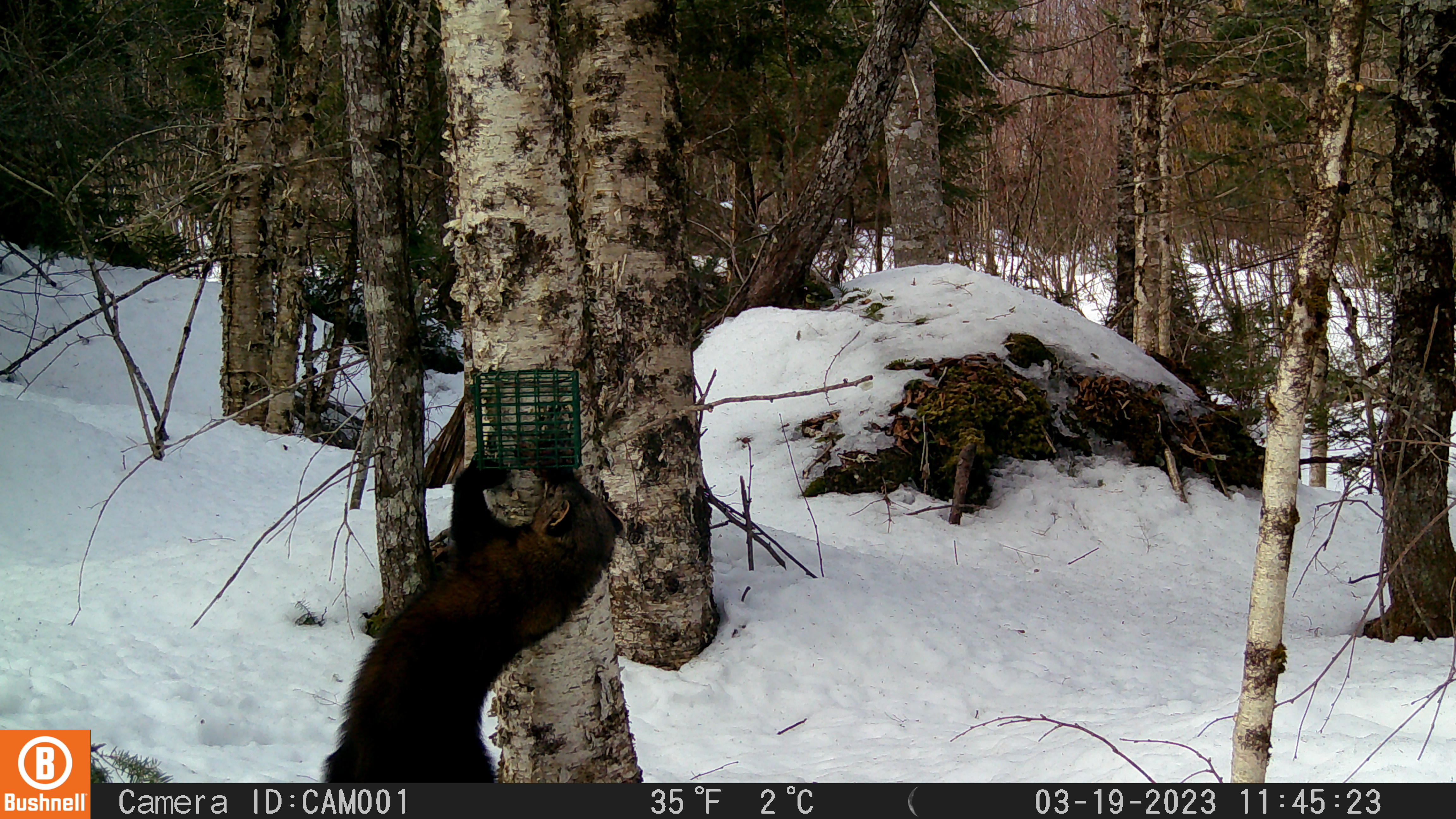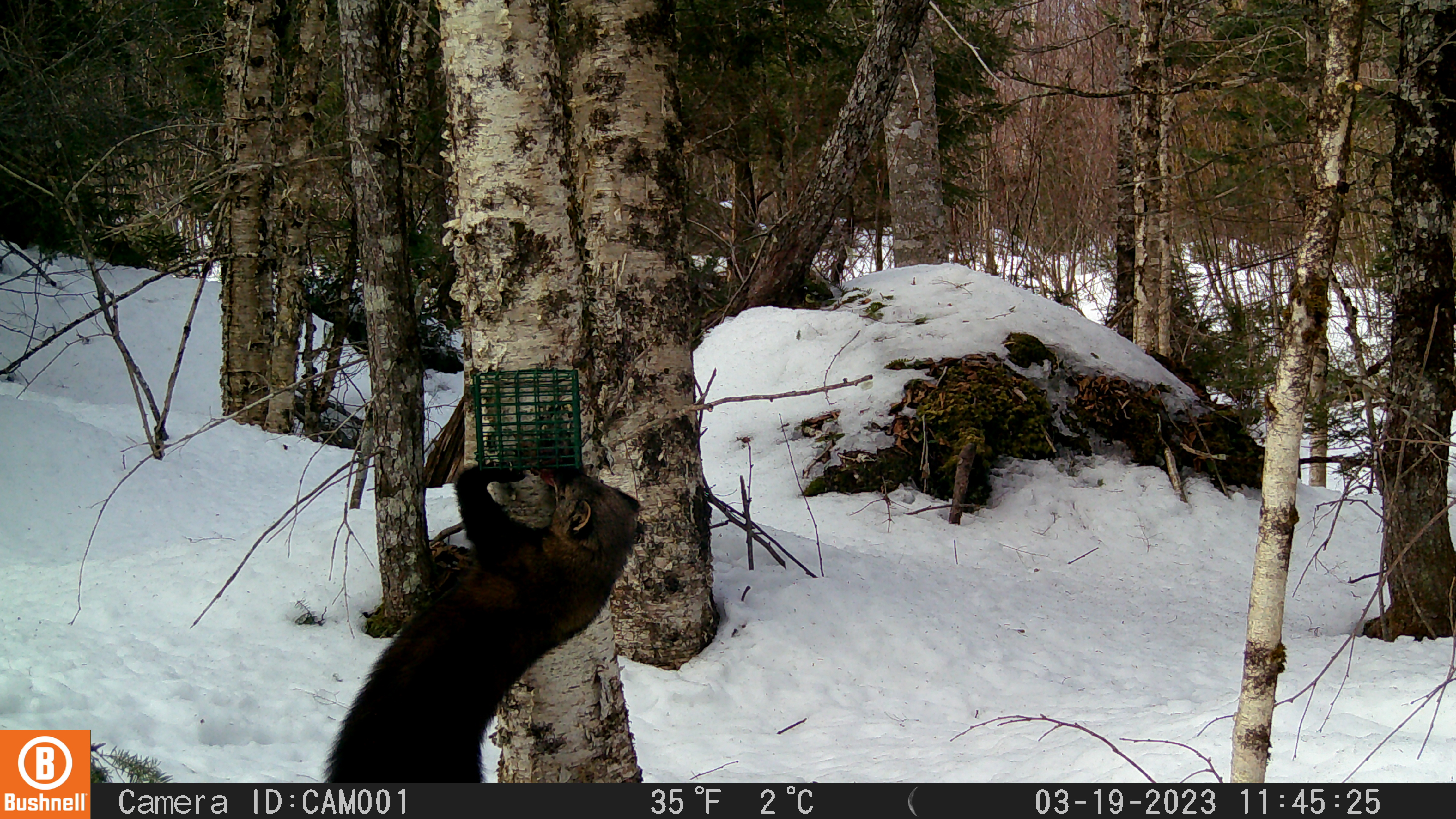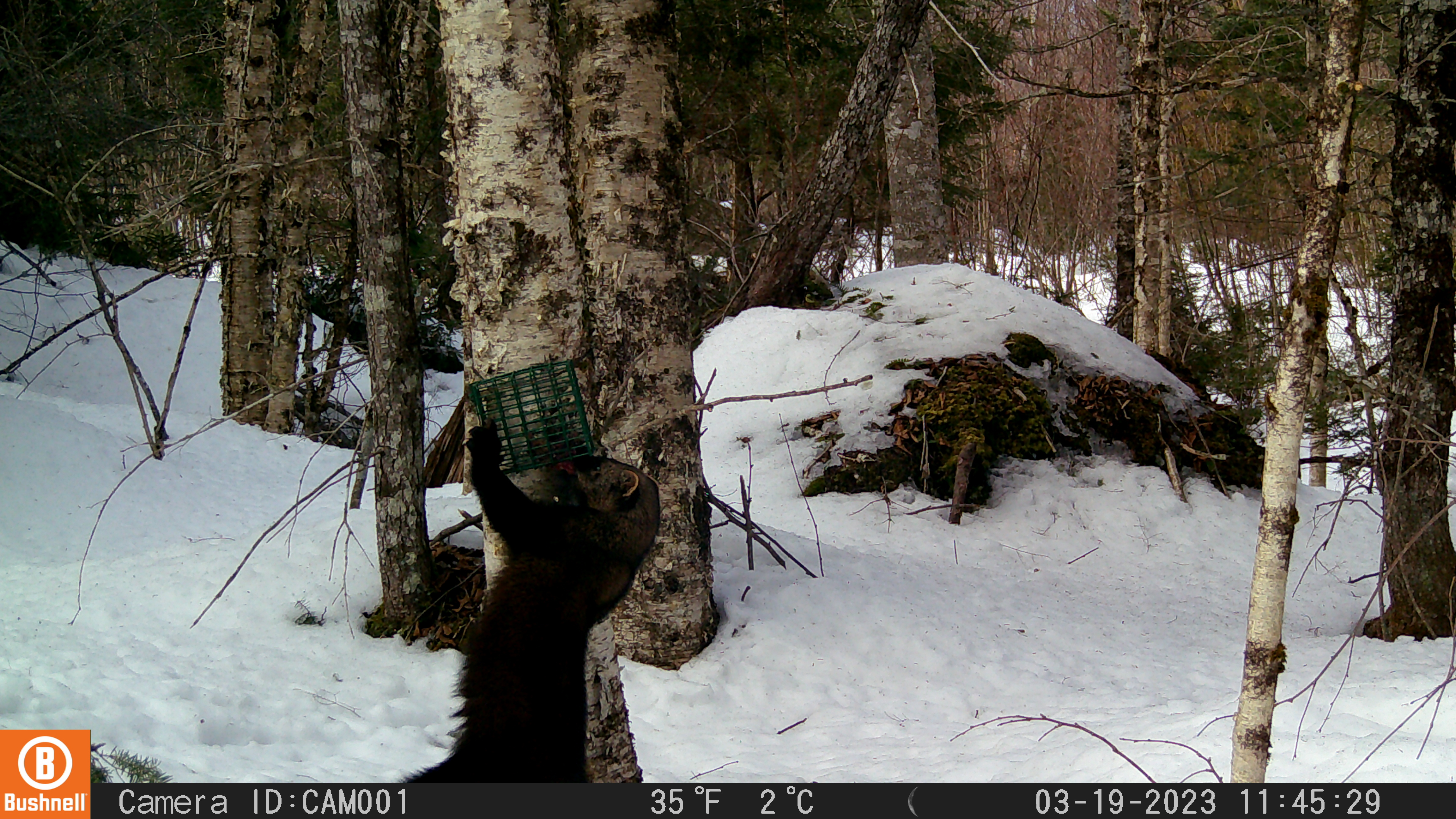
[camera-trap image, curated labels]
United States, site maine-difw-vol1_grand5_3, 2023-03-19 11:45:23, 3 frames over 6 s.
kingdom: Animalia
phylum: Chordata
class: Mammalia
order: Carnivora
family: Mustelidae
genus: Pekania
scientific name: Pekania pennanti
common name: fisher